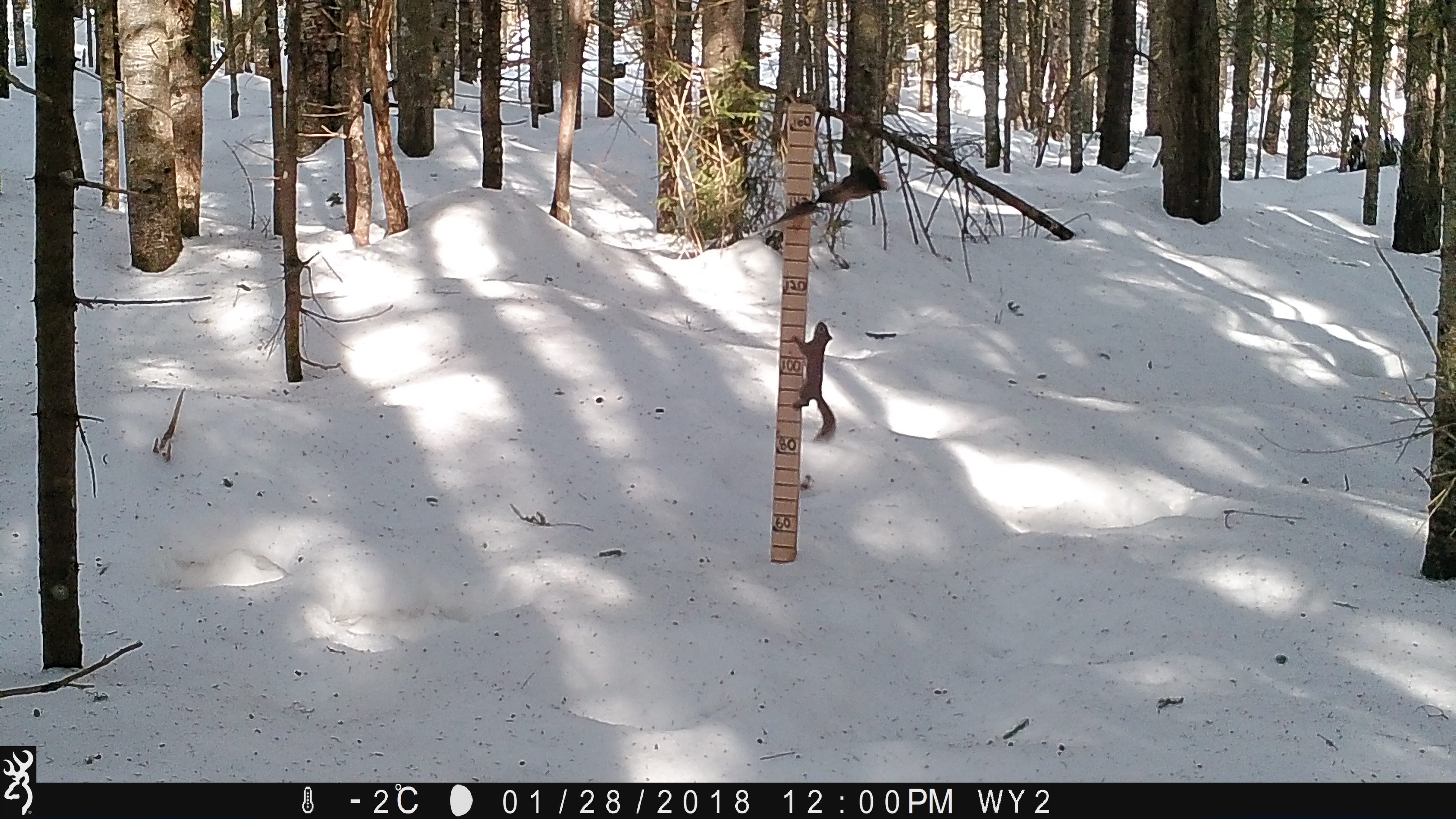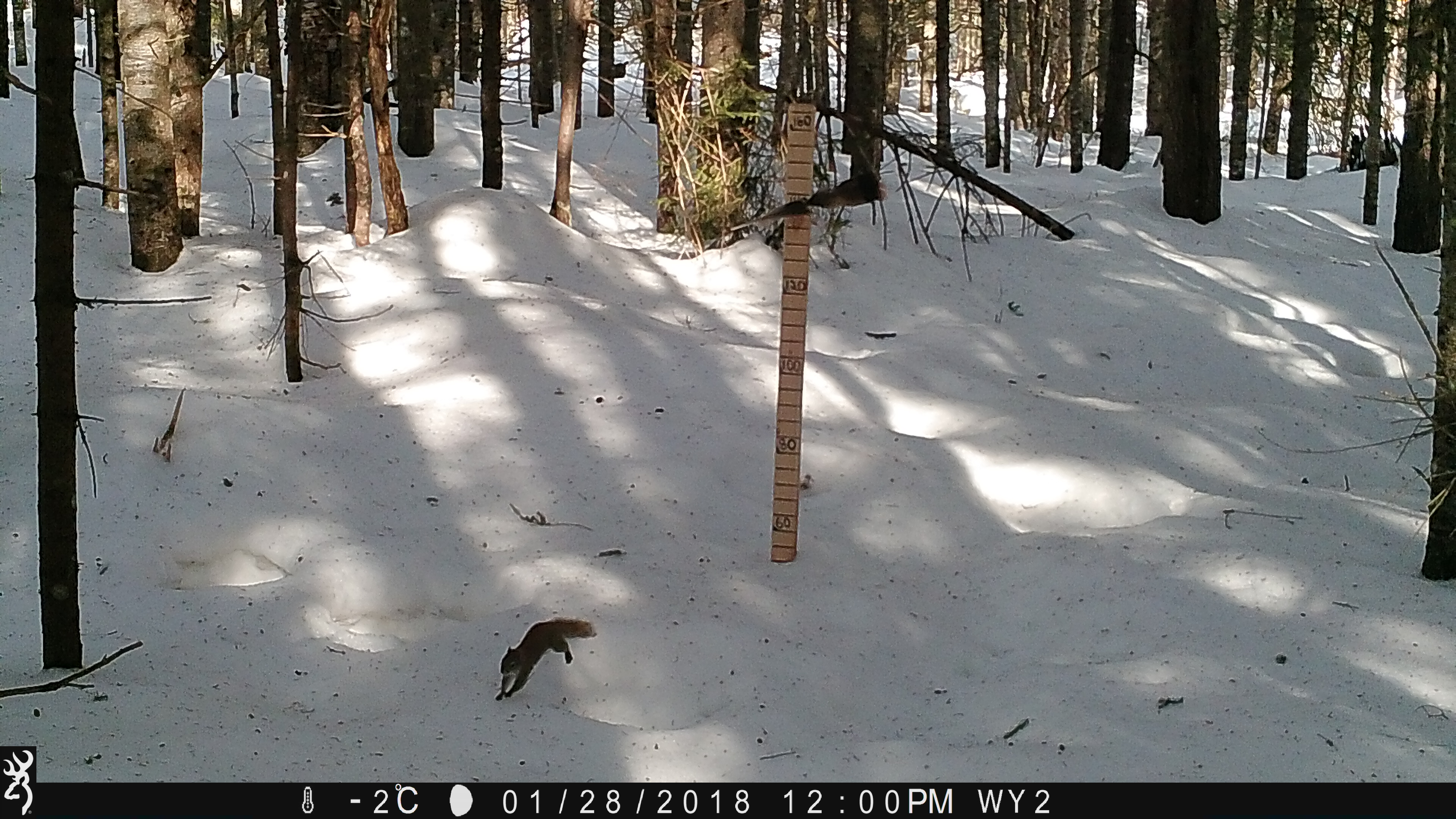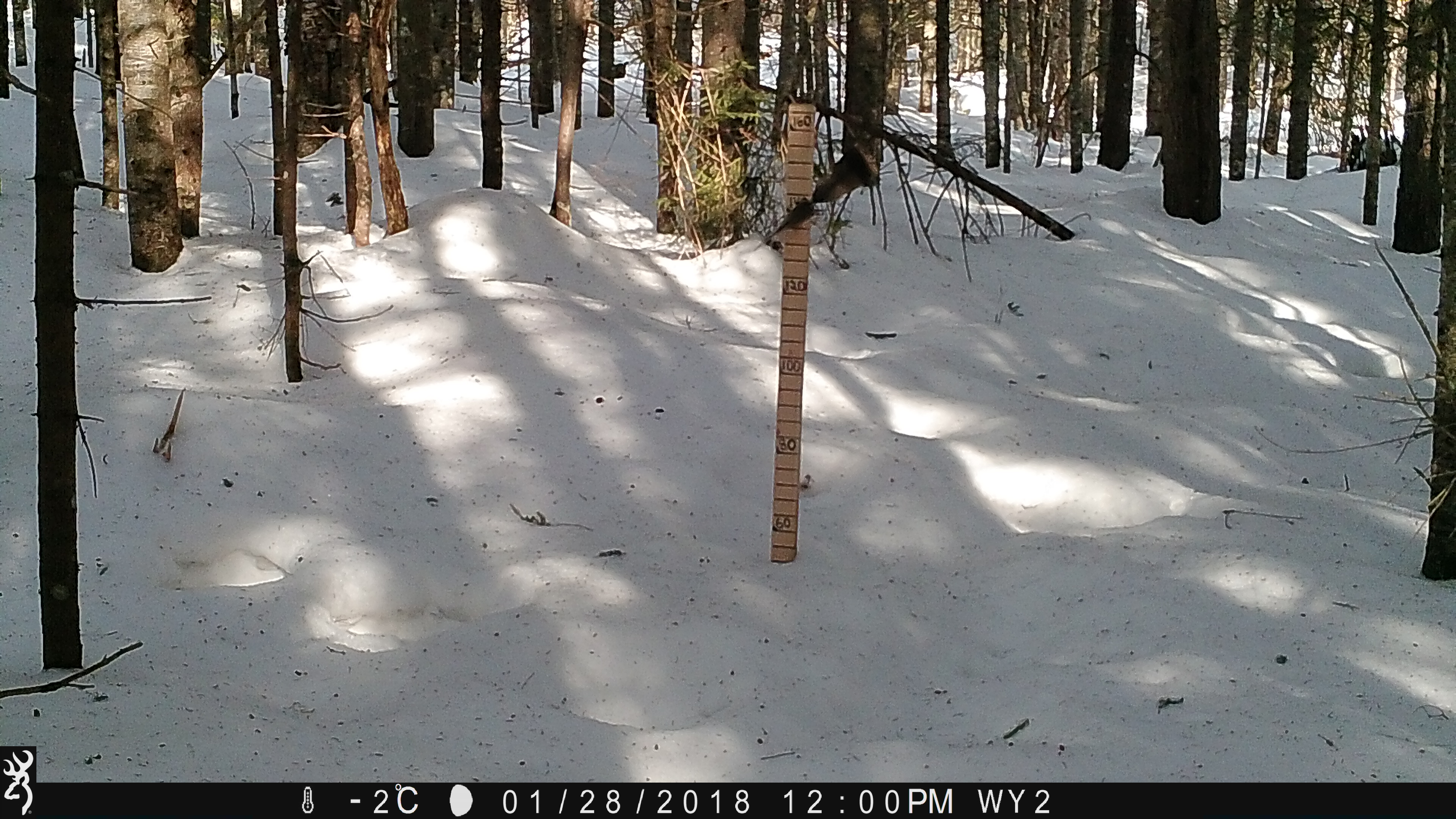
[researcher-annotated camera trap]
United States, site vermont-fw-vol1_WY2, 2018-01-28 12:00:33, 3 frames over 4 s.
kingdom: Animalia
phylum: Chordata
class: Mammalia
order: Rodentia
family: Sciuridae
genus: Tamiasciurus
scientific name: Tamiasciurus hudsonicus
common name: red squirrel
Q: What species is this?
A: Red squirrel (Tamiasciurus hudsonicus).